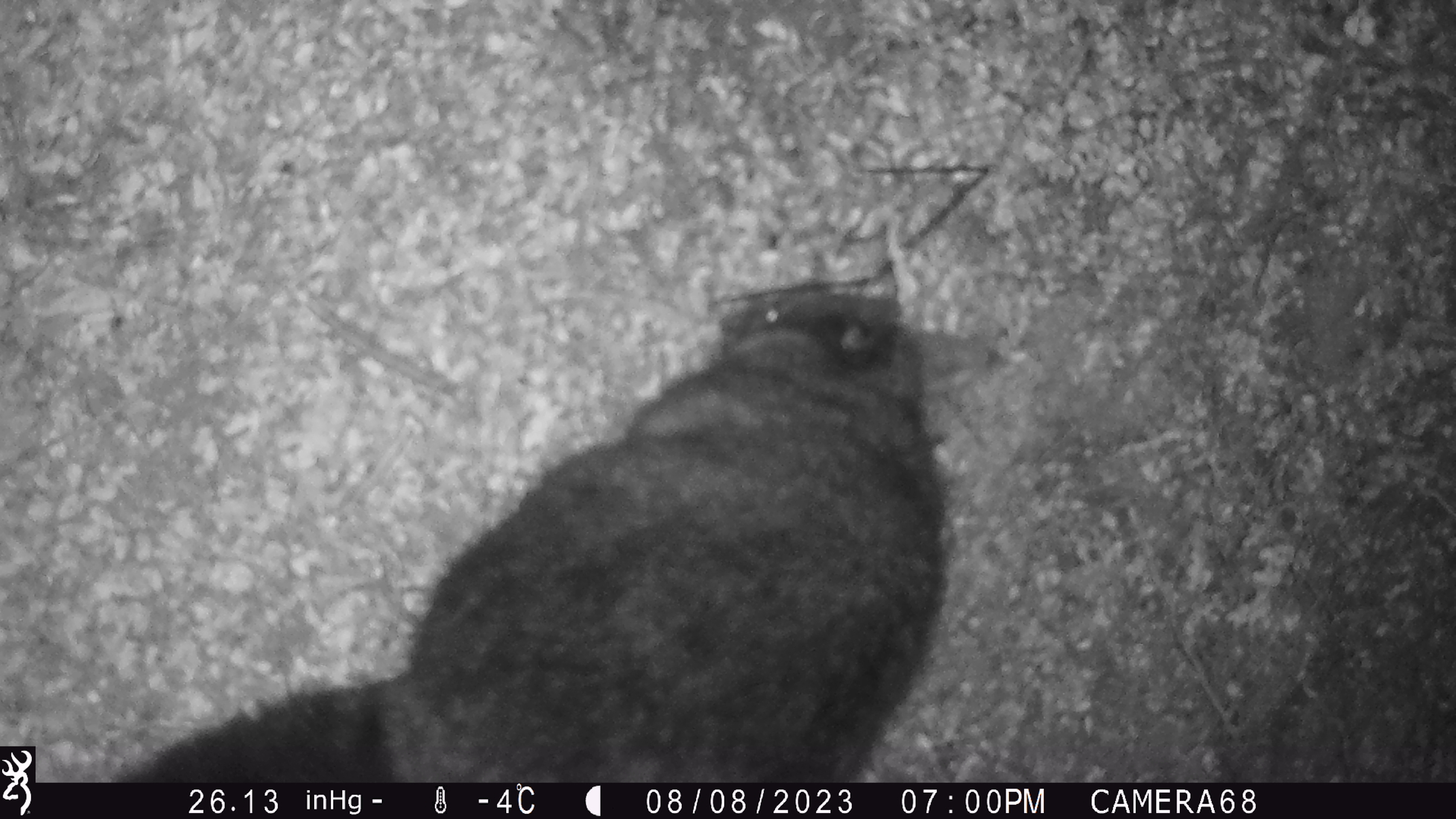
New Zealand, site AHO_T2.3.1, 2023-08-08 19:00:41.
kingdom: Animalia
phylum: Chordata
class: Mammalia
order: Carnivora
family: Mustelidae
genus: Mustela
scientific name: Mustela erminea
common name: stoat